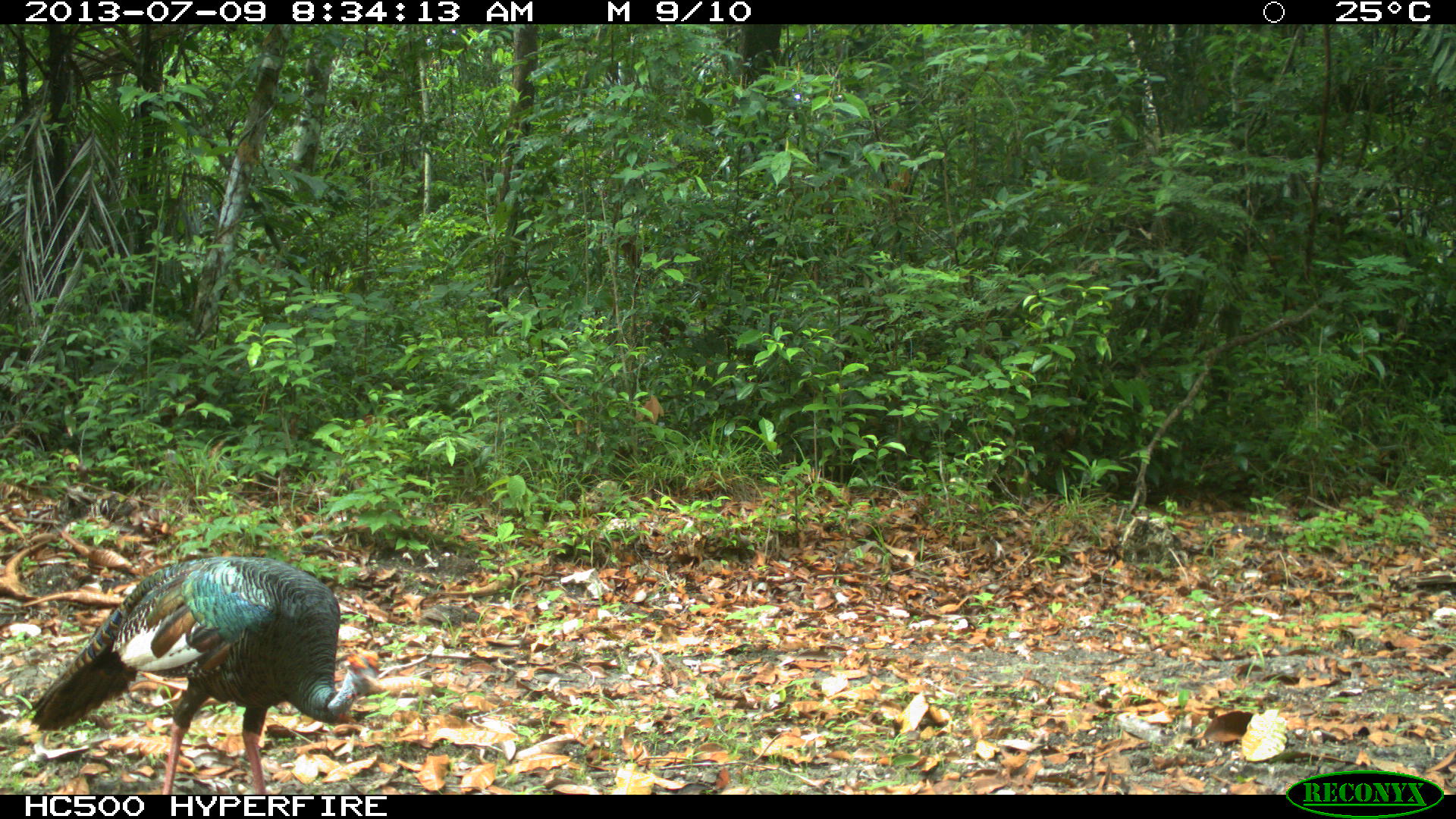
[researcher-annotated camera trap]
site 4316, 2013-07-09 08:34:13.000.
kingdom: Animalia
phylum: Chordata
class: Aves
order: Galliformes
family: Phasianidae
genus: Meleagris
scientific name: Meleagris ocellata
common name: ocellated turkey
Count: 1.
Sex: male.